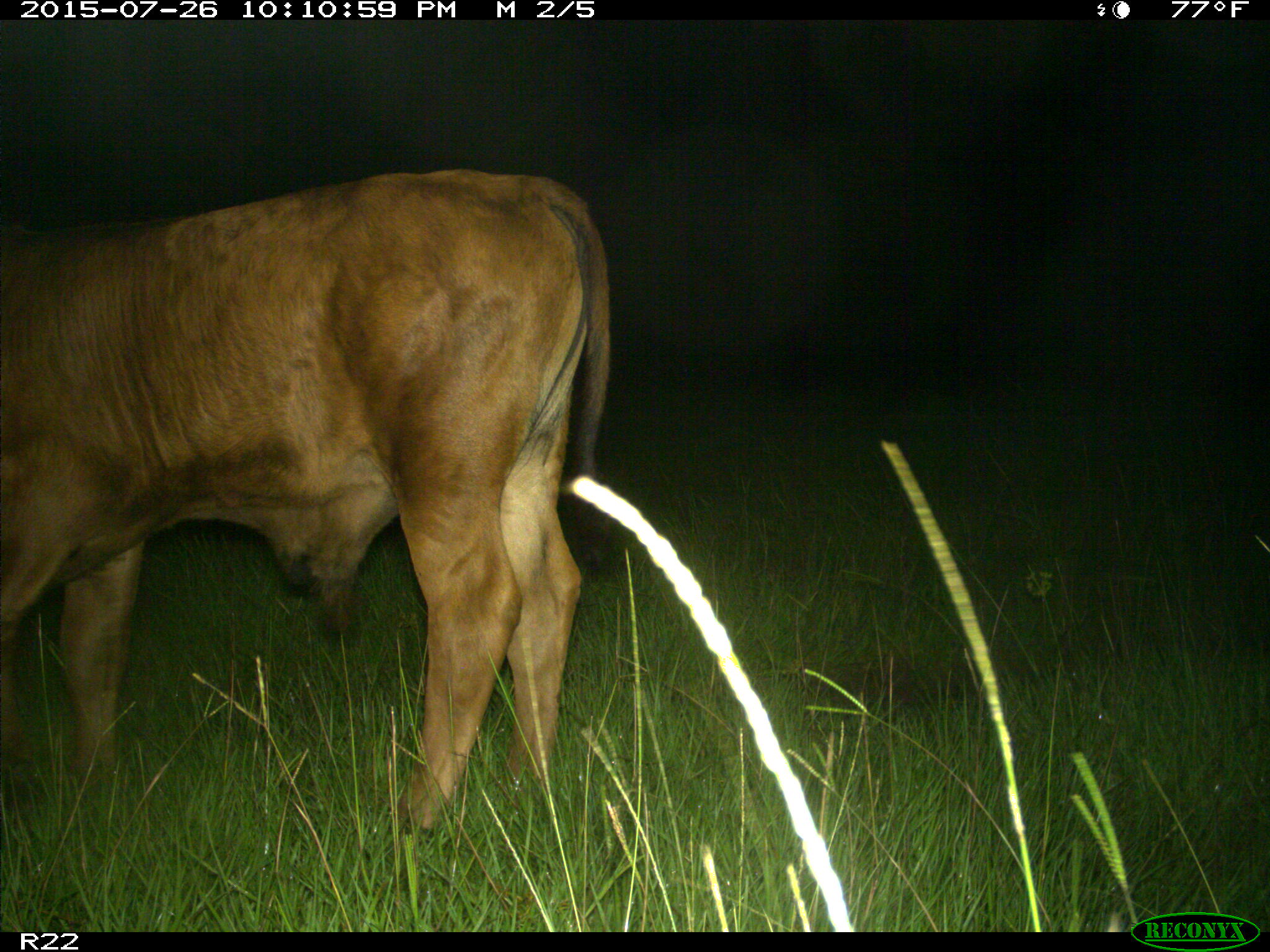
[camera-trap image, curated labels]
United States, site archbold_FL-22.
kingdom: Animalia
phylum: Chordata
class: Mammalia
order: Artiodactyla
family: Bovidae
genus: Bos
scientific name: Bos taurus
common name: domestic cow